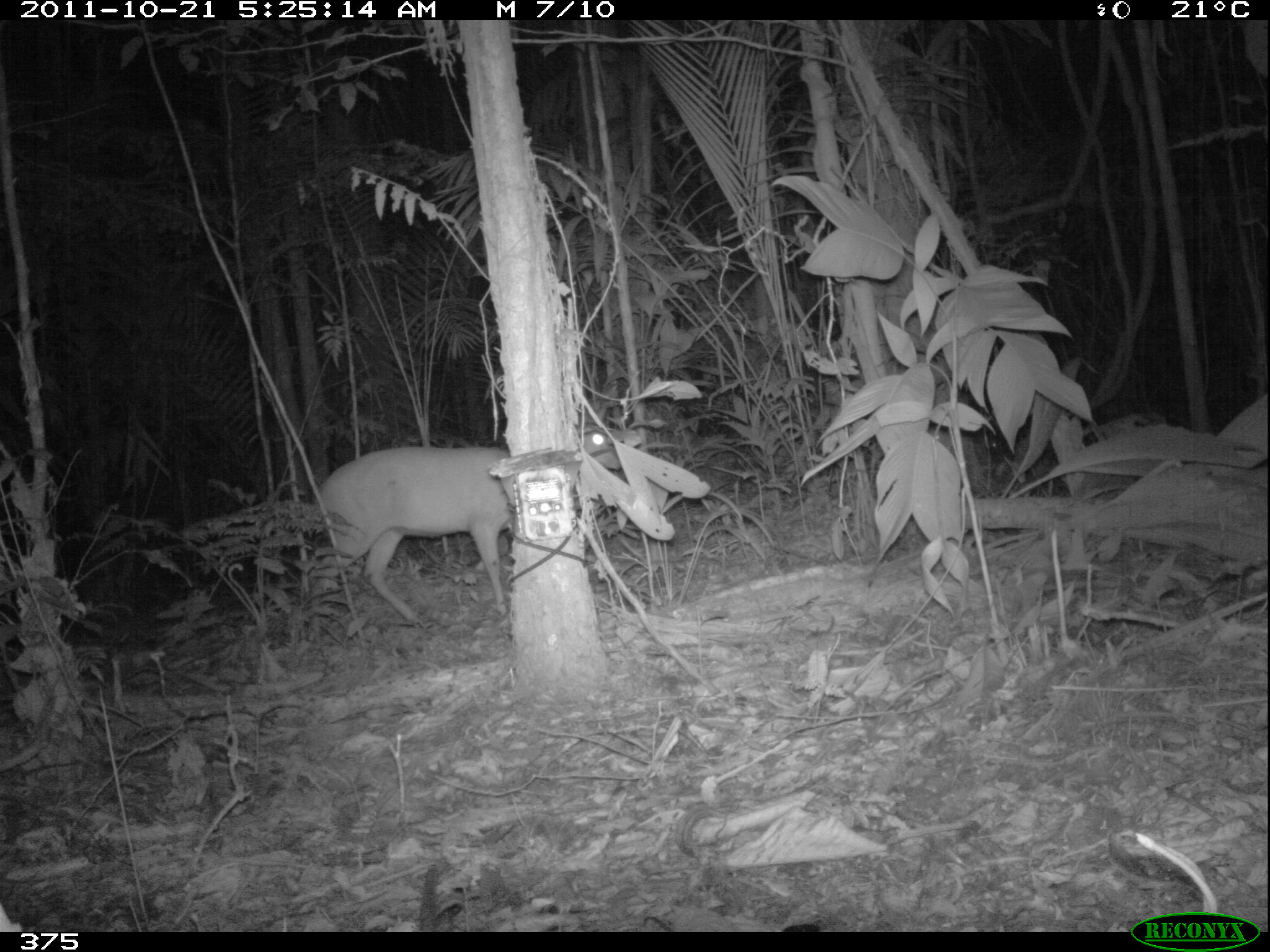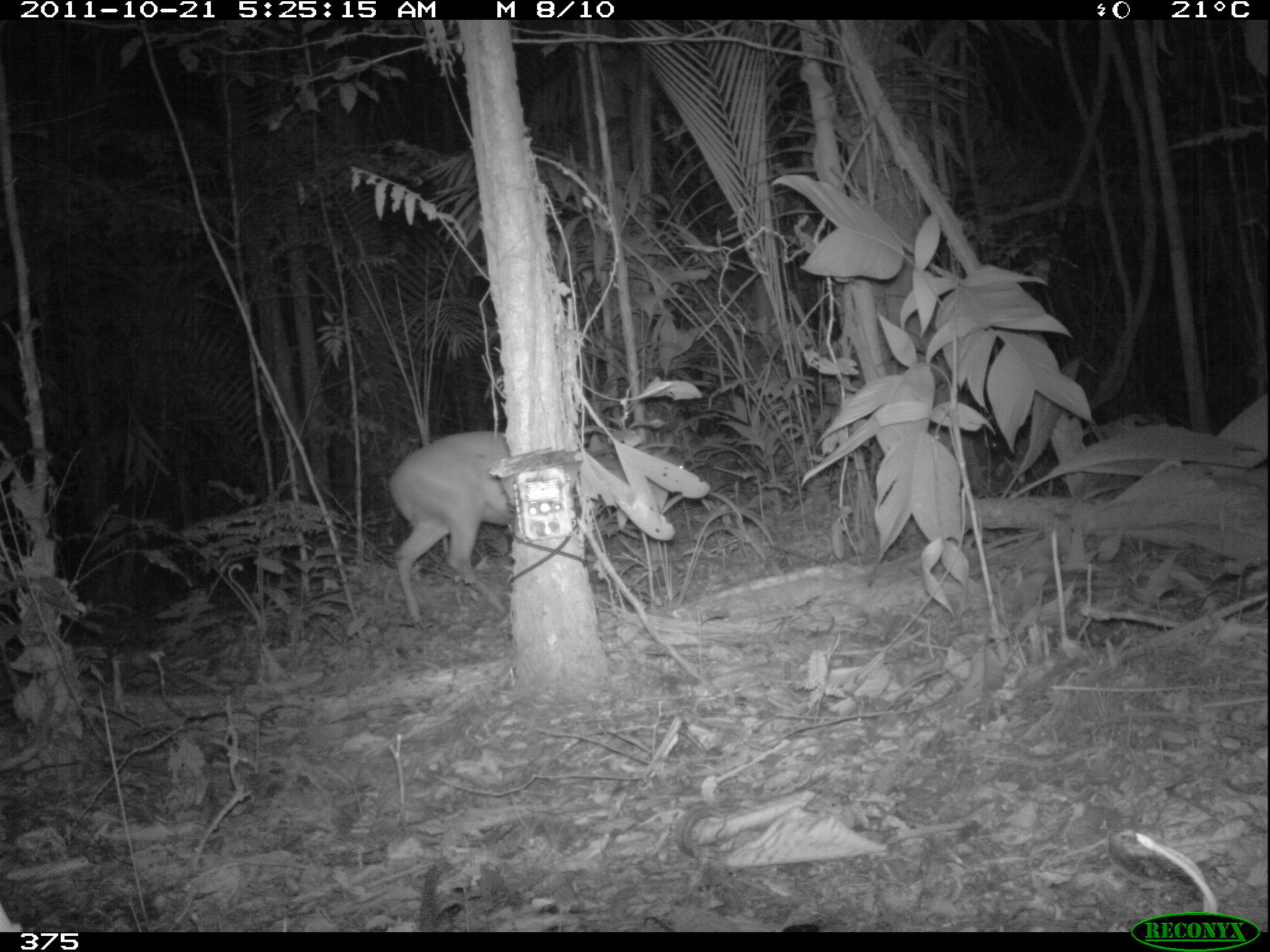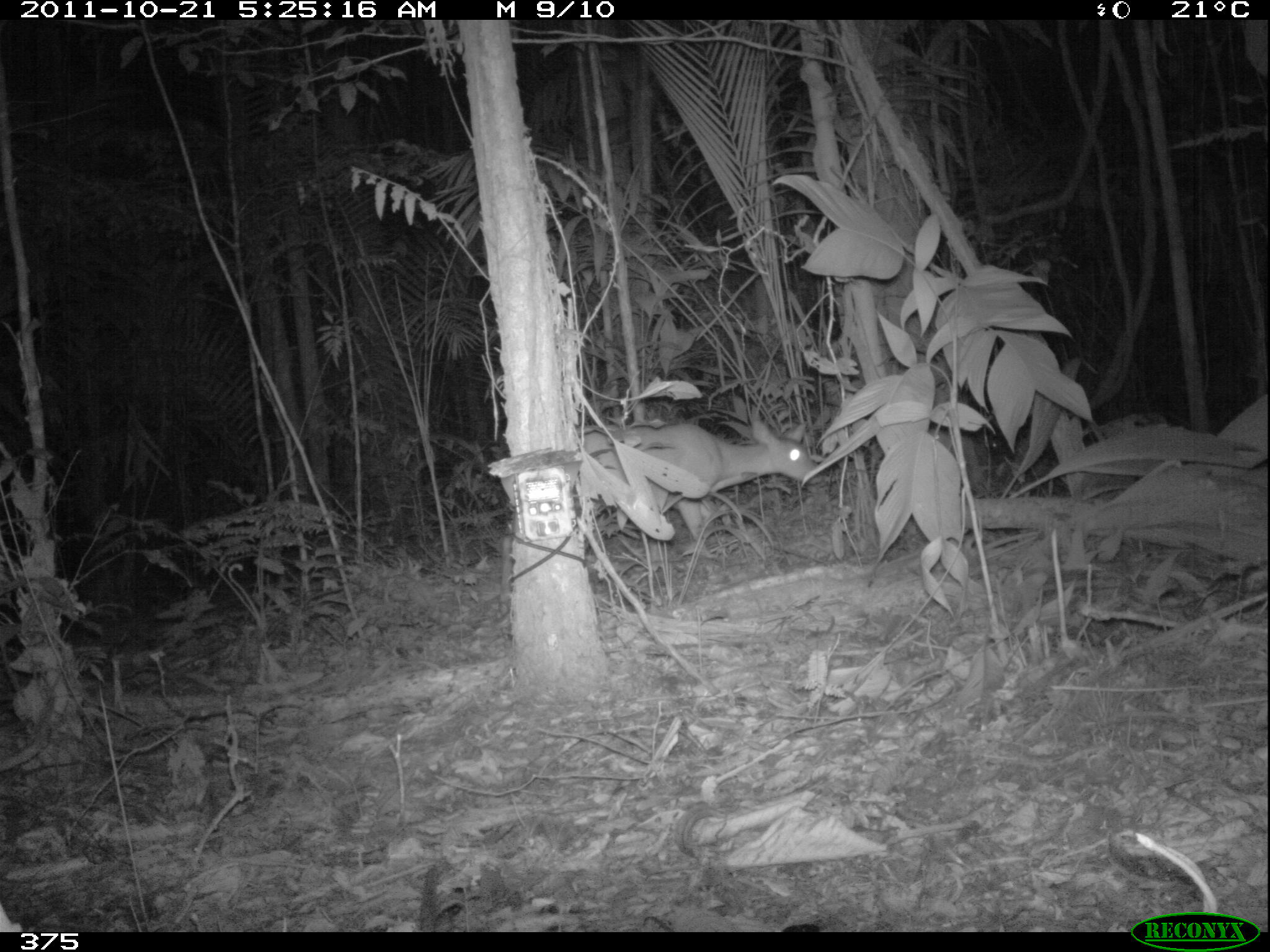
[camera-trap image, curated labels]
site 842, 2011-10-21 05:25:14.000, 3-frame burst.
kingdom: Animalia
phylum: Chordata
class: Mammalia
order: Artiodactyla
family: Cervidae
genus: Mazama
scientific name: Mazama americana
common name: red brocket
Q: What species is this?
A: Mazama americana (red brocket).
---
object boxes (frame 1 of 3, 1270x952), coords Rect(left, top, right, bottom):
mazama americana: Rect(306, 416, 621, 626)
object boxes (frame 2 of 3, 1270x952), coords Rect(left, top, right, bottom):
mazama americana: Rect(385, 427, 686, 625)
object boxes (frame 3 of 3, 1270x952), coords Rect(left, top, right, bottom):
mazama americana: Rect(498, 410, 822, 593)